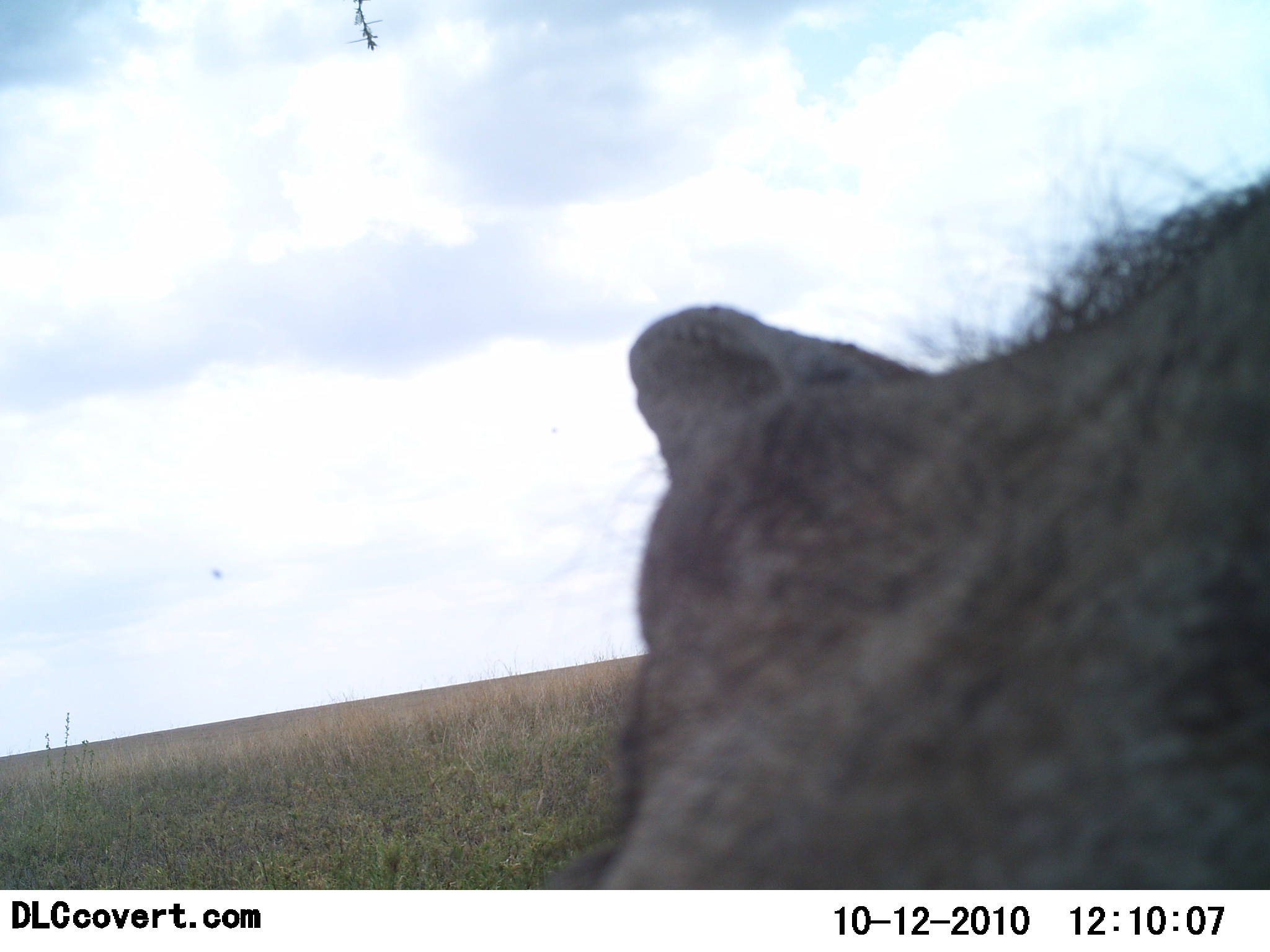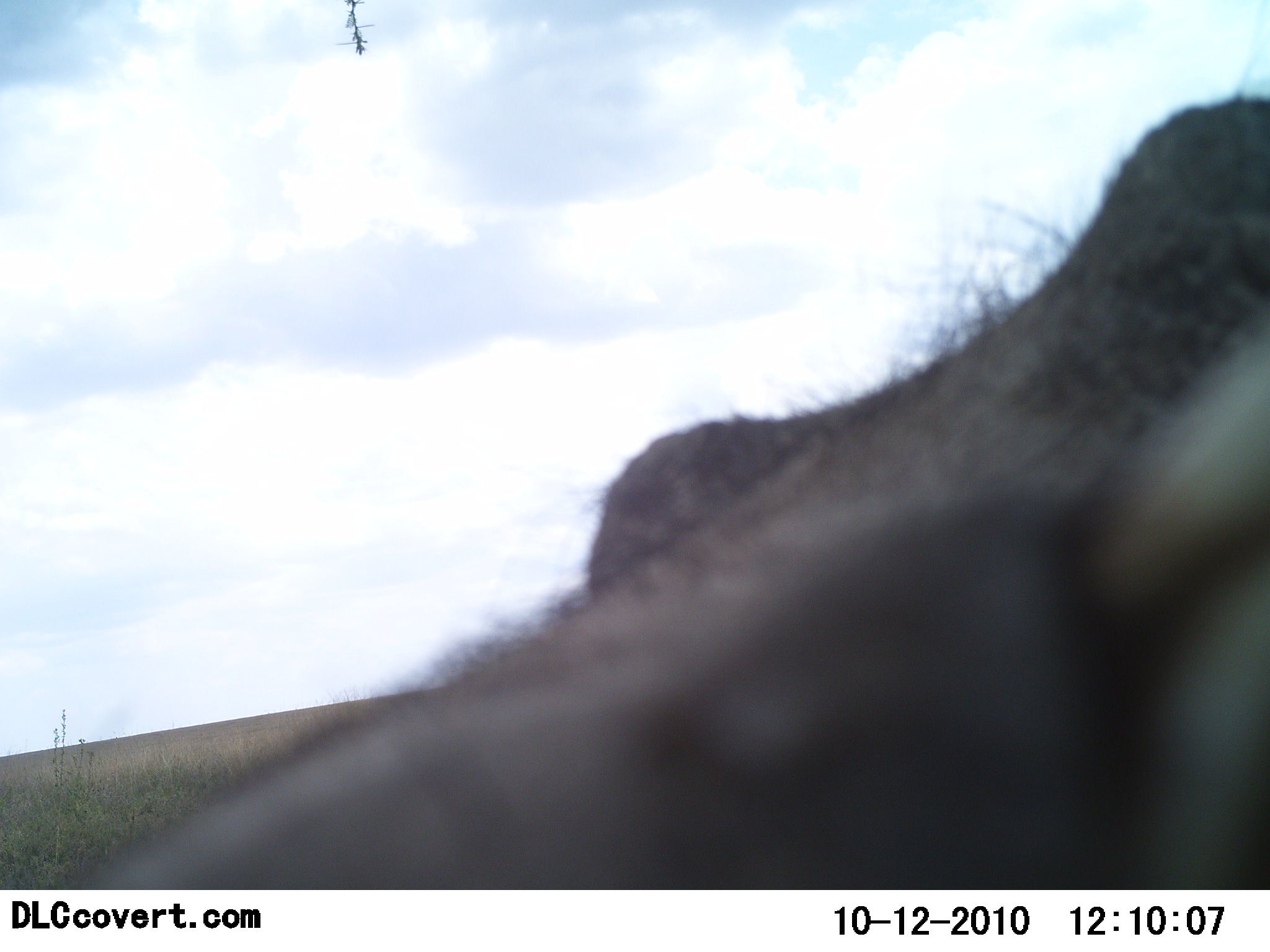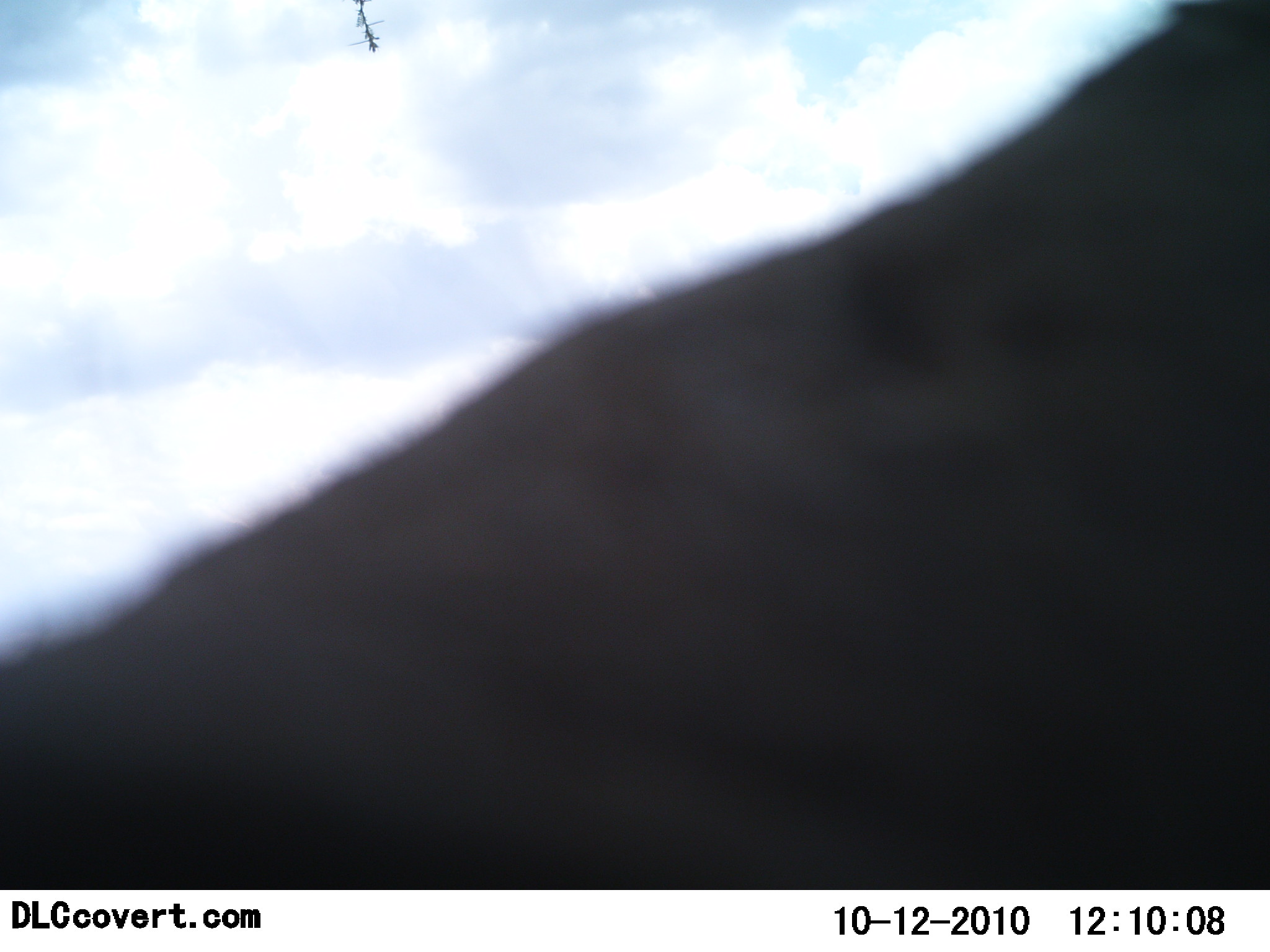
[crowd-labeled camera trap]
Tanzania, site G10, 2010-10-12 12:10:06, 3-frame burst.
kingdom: Animalia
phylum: Chordata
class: Mammalia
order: Artiodactyla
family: Suidae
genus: Phacochoerus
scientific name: Phacochoerus africanus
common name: warthog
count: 1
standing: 67%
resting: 0%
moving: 7%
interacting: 20%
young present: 0%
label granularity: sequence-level